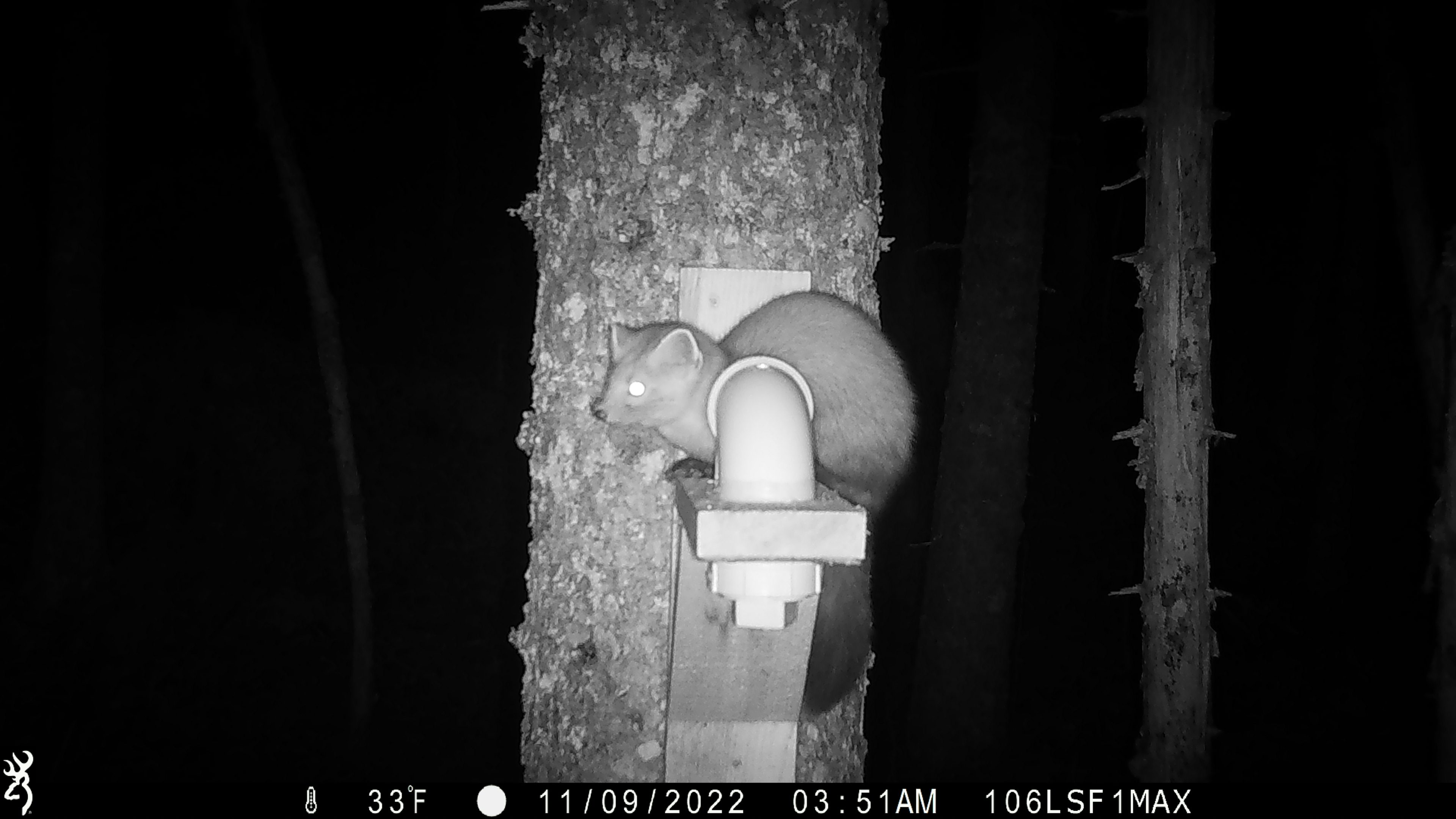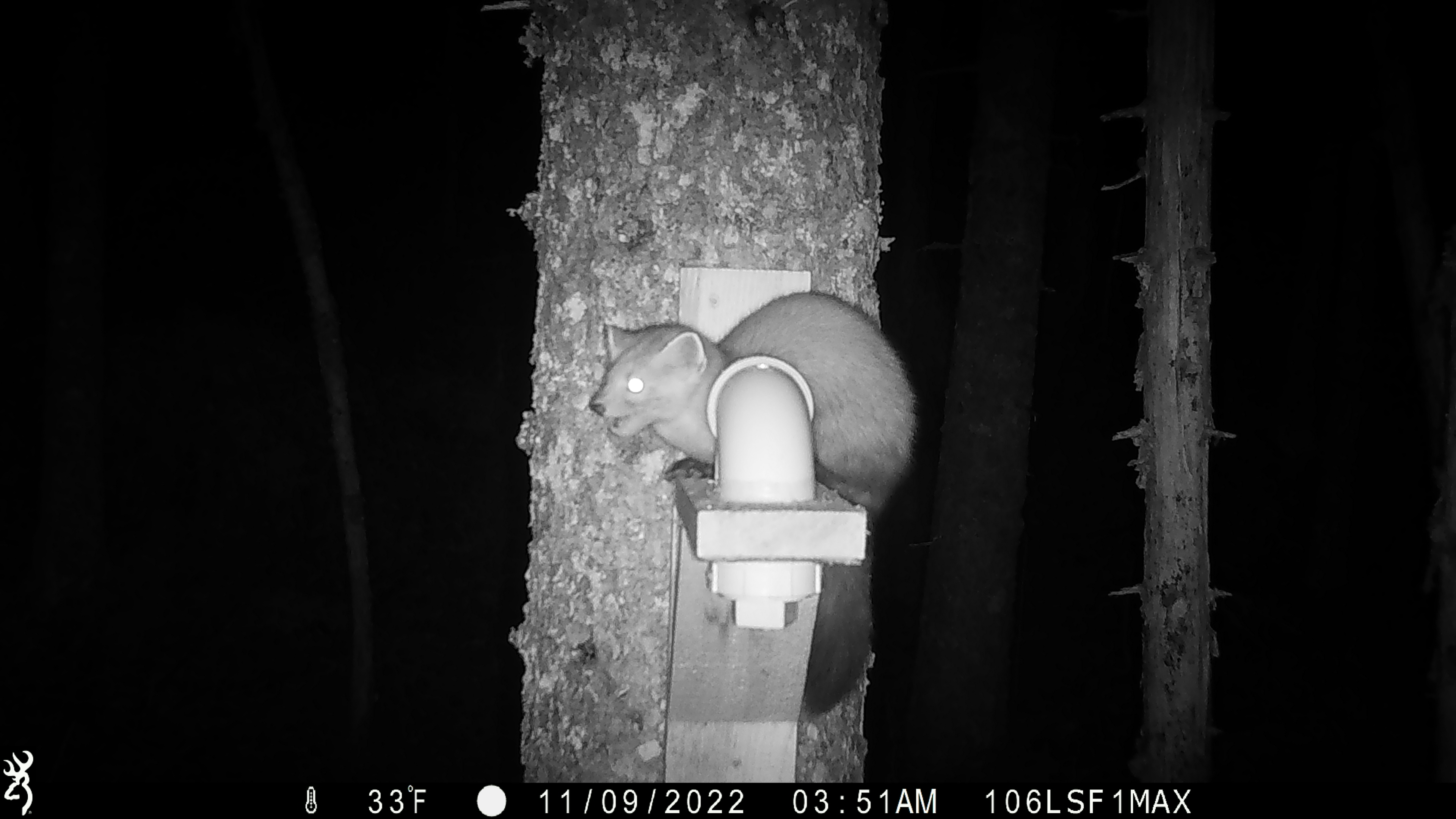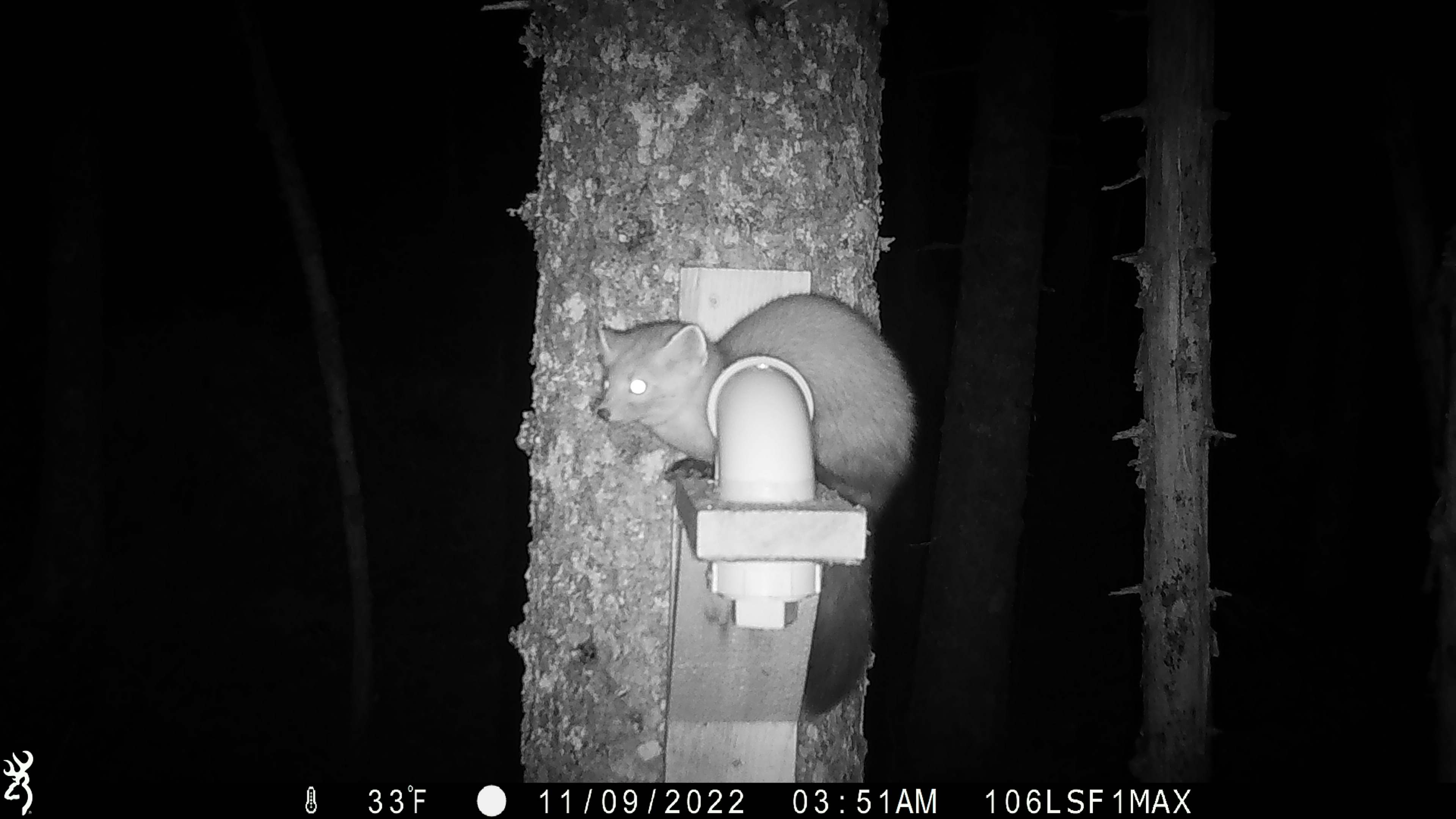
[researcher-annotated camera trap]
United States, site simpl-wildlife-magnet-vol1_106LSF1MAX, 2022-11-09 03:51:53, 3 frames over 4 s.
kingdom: Animalia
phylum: Chordata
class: Mammalia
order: Carnivora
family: Mustelidae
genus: Martes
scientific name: Martes americana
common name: american marten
American marten (Martes americana).